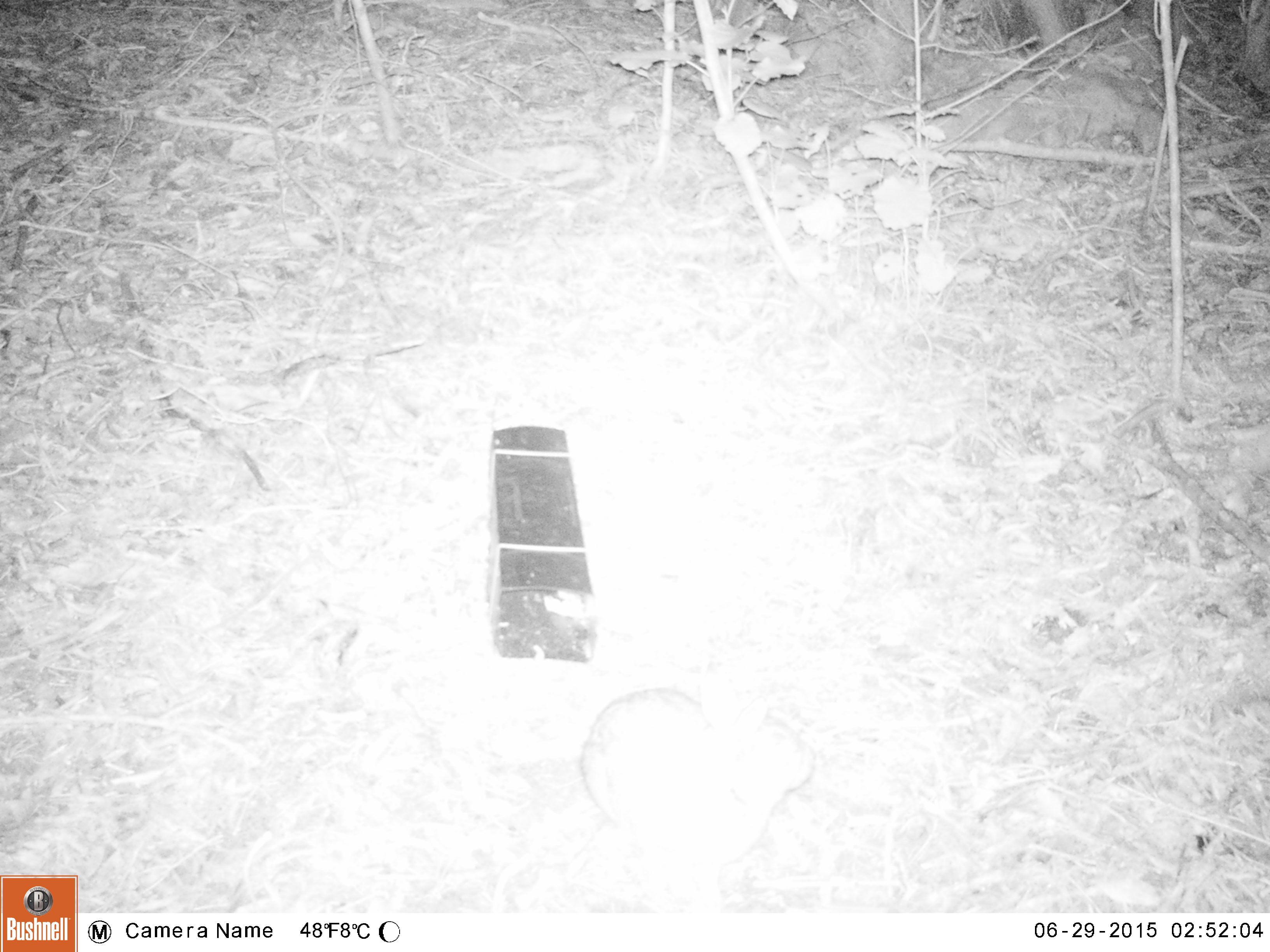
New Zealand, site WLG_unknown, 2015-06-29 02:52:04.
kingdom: Animalia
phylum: Chordata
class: Mammalia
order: Lagomorpha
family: Leporidae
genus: Oryctolagus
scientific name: Oryctolagus cuniculus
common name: european rabbit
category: rabbit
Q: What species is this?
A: Rabbit (european rabbit) (Oryctolagus cuniculus).